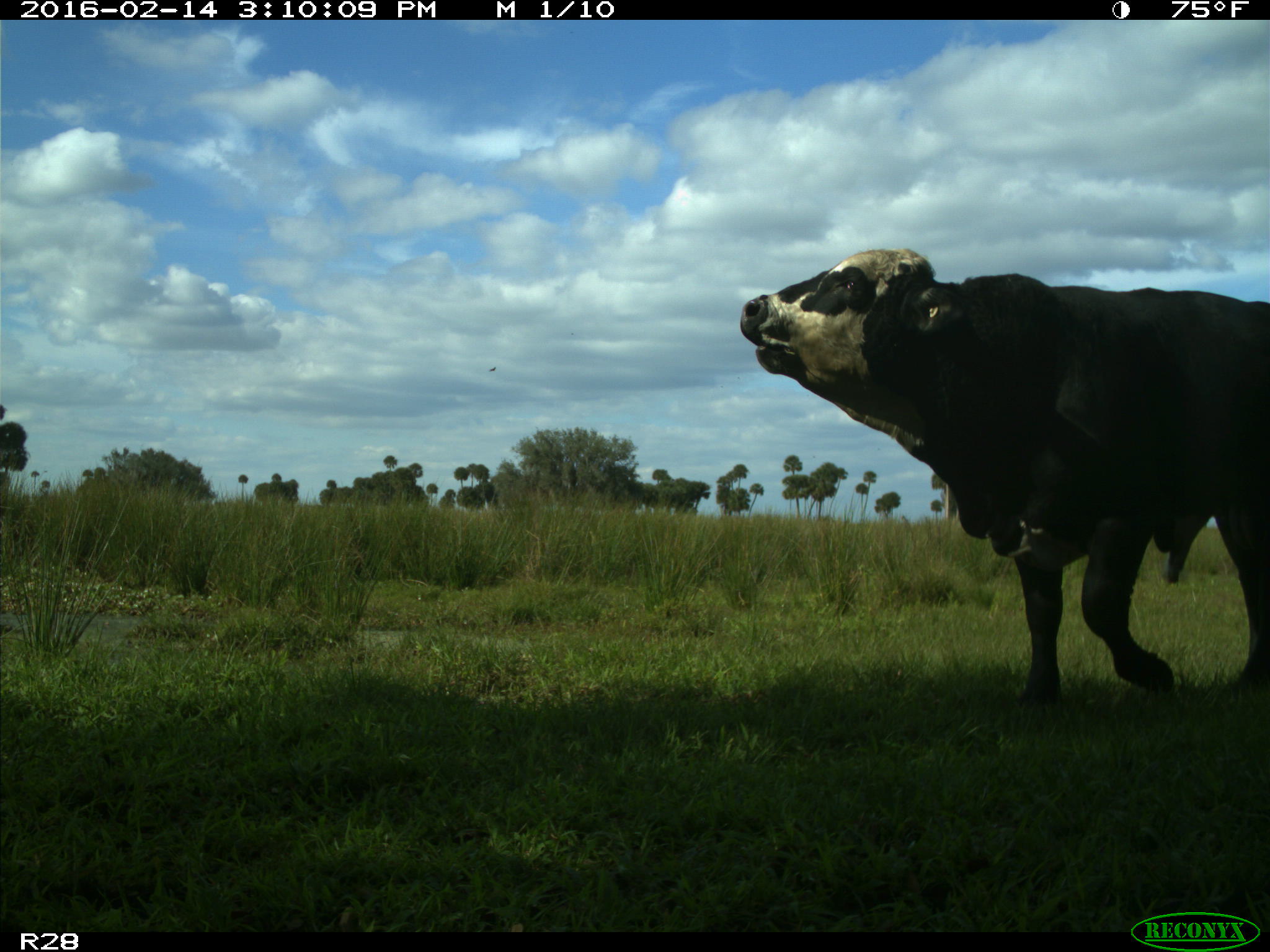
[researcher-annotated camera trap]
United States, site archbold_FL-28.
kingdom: Animalia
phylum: Chordata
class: Mammalia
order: Artiodactyla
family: Bovidae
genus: Bos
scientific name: Bos taurus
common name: domestic cow